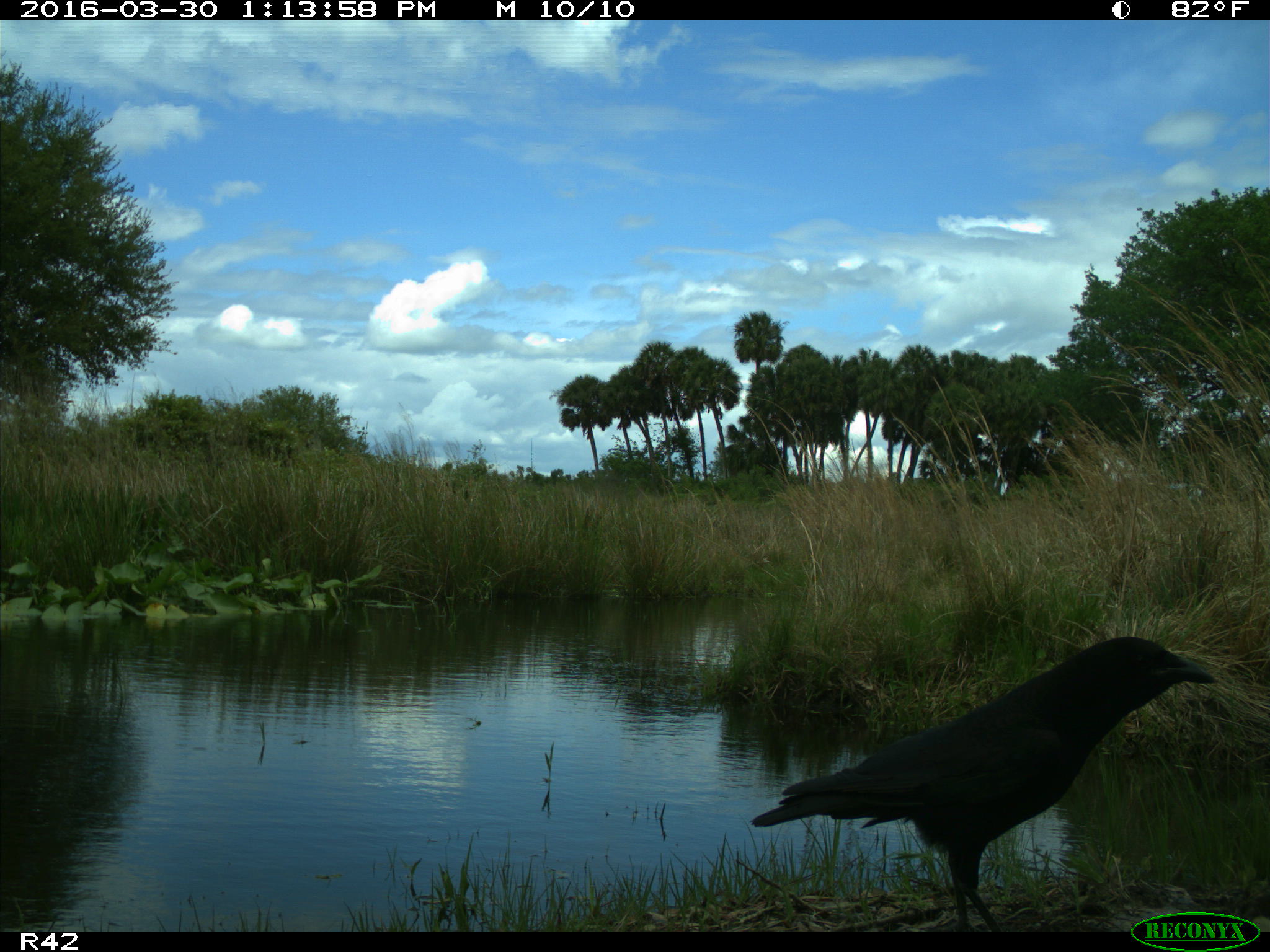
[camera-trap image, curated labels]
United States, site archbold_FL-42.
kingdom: Animalia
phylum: Chordata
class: Aves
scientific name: Aves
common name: birds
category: unidentified bird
Unidentified bird (birds) (Aves).